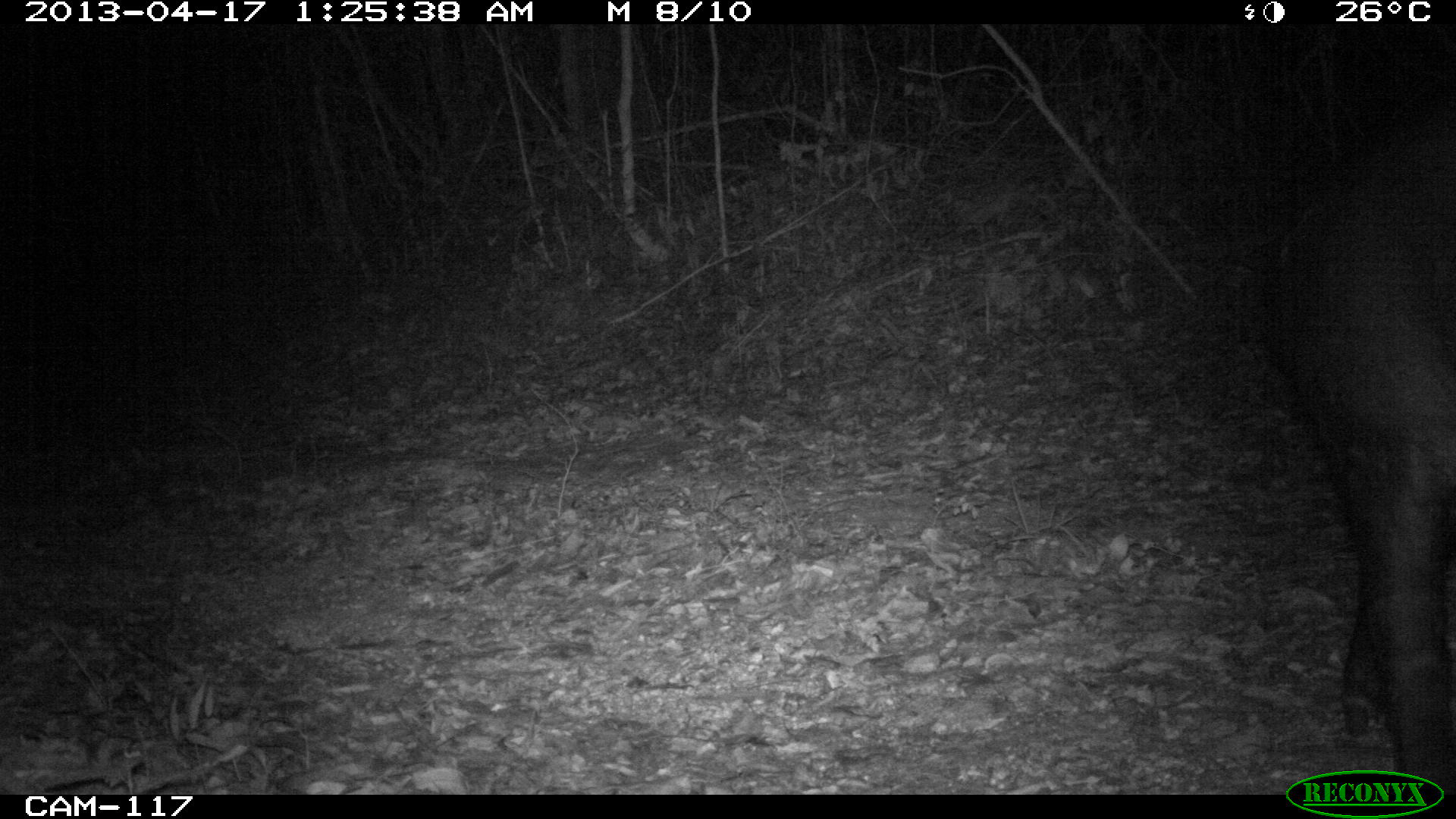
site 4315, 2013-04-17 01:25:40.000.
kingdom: Animalia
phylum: Chordata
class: Mammalia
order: Perissodactyla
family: Tapiridae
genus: Tapirus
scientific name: Tapirus bairdii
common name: baird's tapir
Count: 1.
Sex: male.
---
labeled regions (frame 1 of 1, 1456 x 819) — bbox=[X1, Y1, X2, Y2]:
tapirus bairdii: bbox=[1220, 85, 1456, 783]